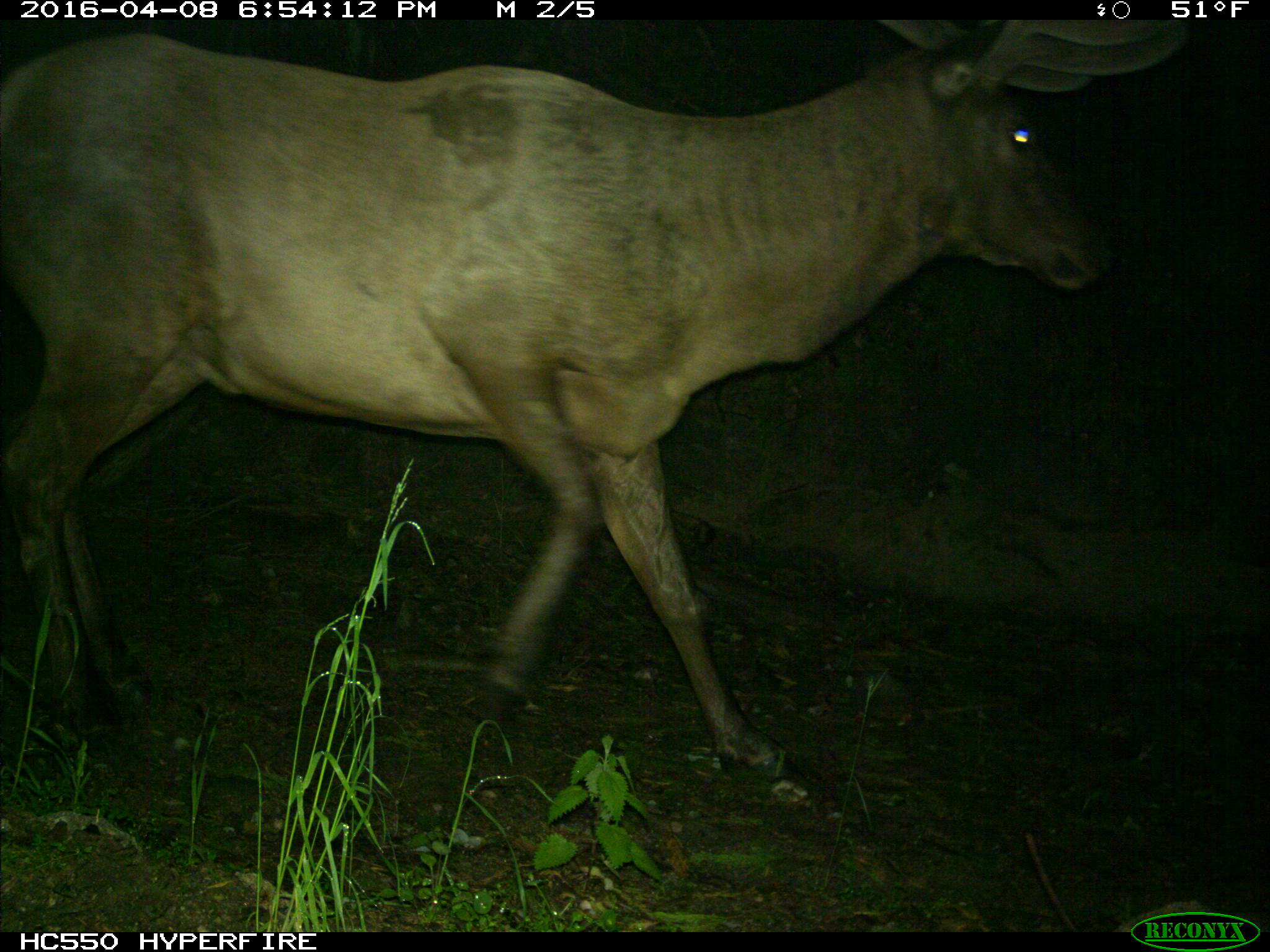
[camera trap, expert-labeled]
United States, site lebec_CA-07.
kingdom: Animalia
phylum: Chordata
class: Mammalia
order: Artiodactyla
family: Cervidae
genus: Cervus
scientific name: Cervus canadensis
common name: elk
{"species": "Cervus canadensis (elk)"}